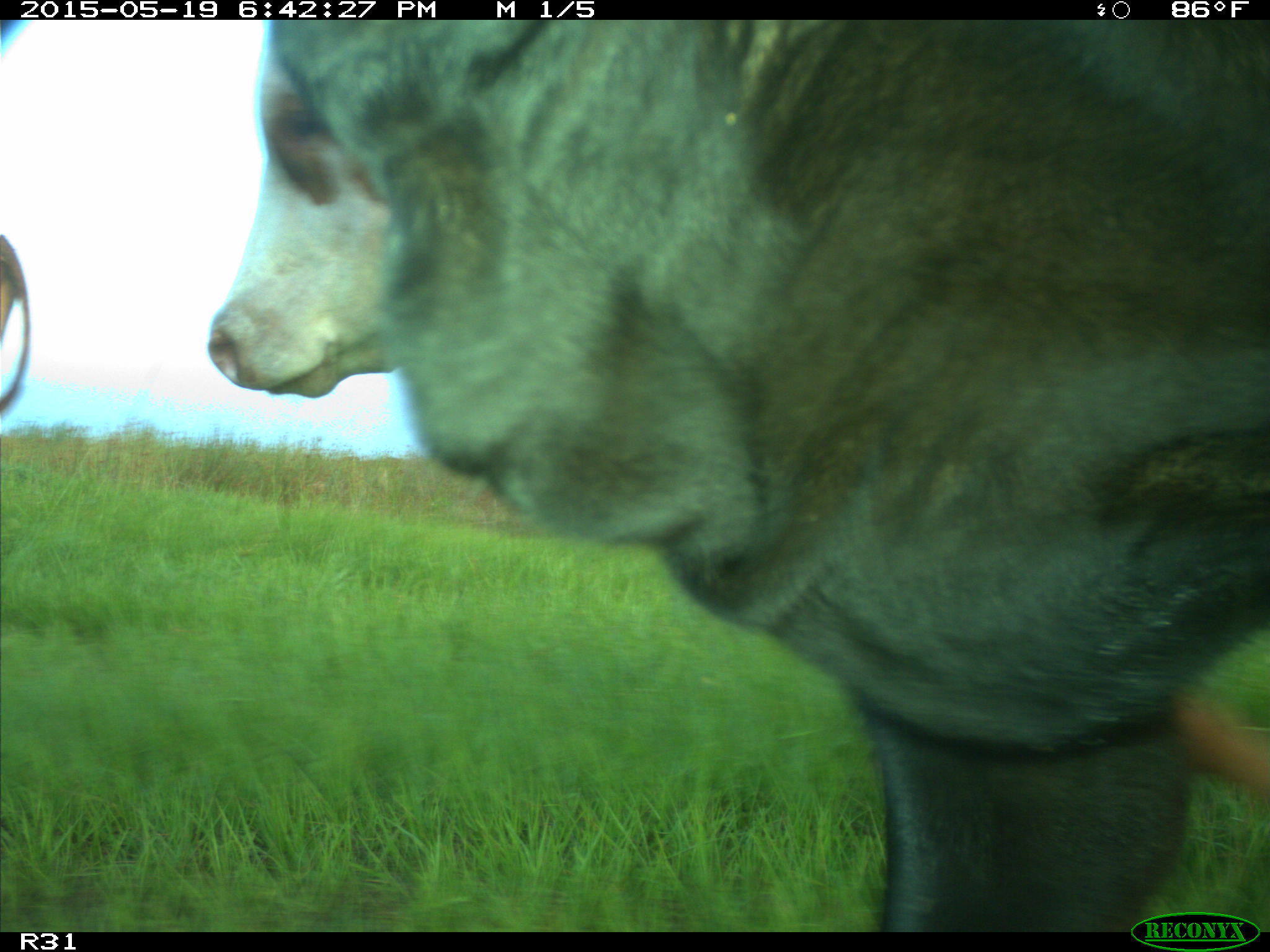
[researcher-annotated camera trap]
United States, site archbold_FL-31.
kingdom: Animalia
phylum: Chordata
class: Mammalia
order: Artiodactyla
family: Bovidae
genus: Bos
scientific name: Bos taurus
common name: domestic cow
Bos taurus (domestic cow).